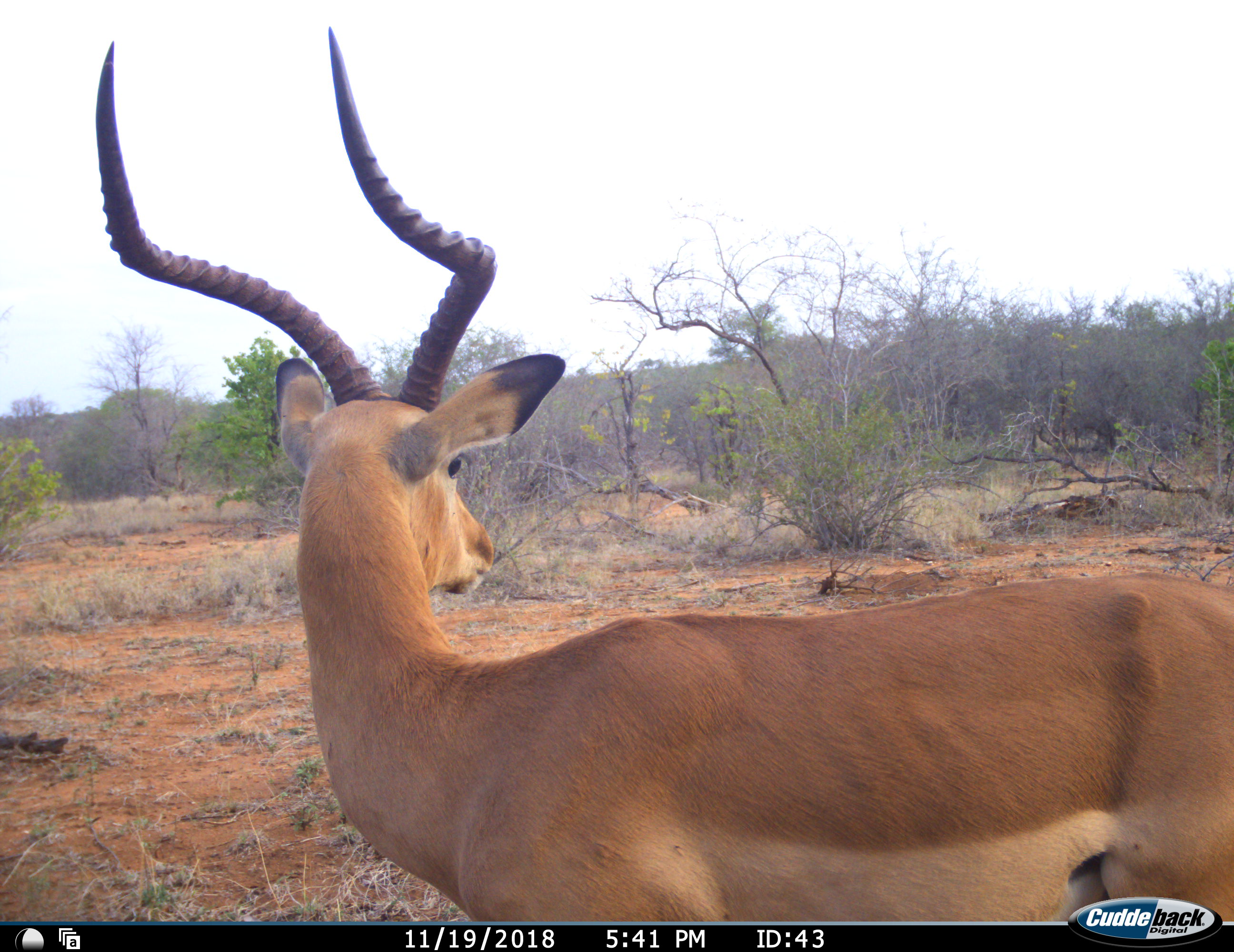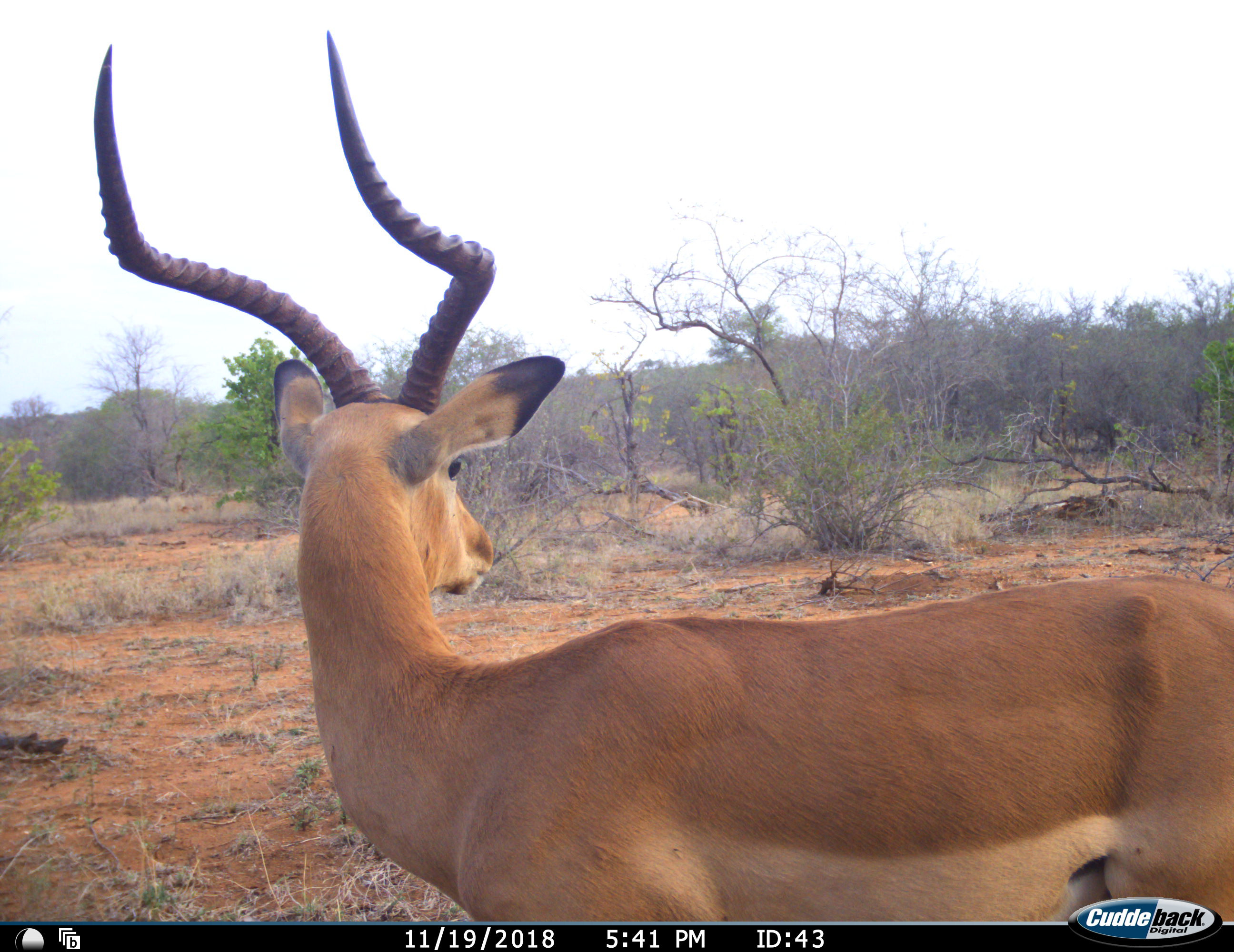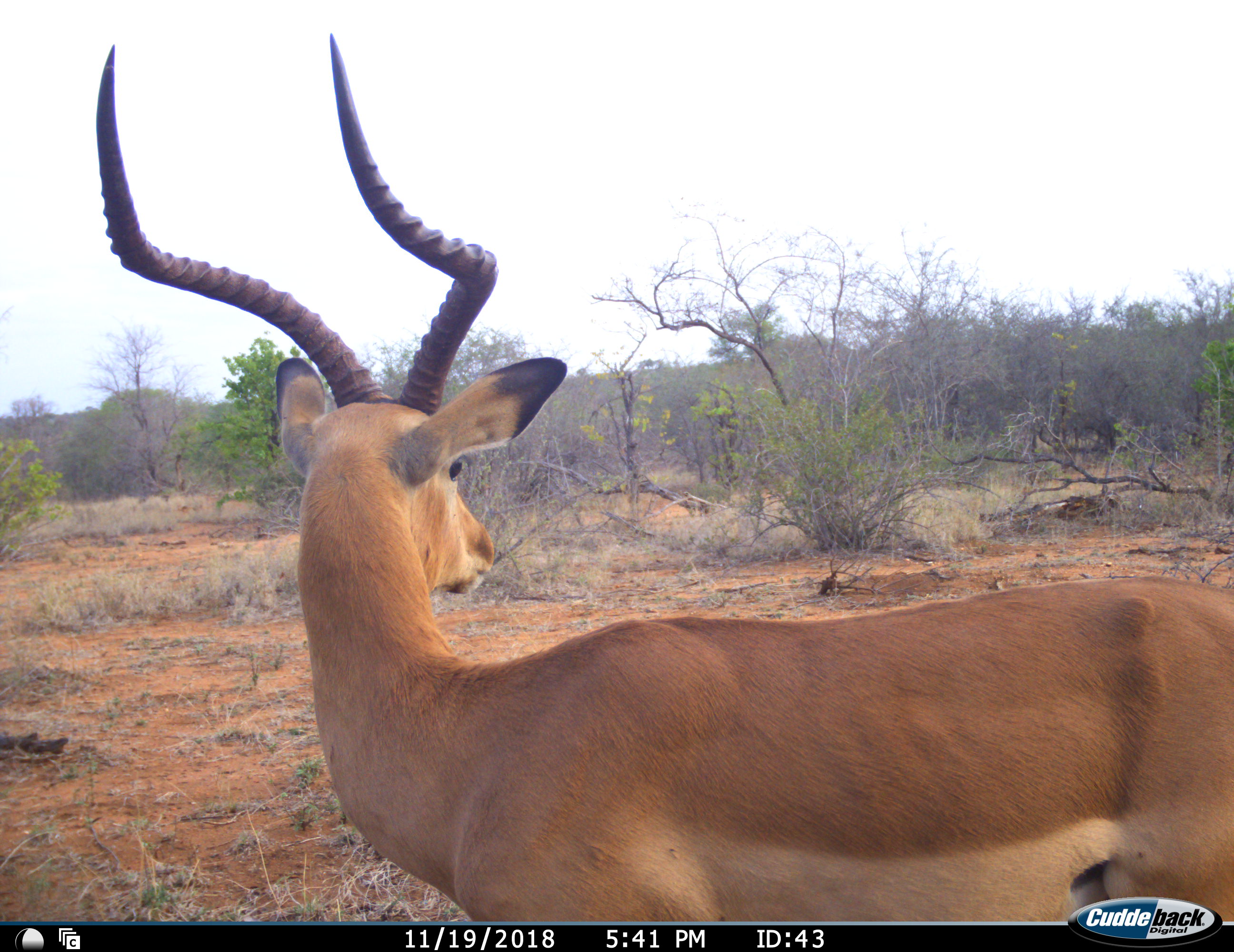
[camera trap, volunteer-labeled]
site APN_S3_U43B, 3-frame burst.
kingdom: Animalia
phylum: Chordata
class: Mammalia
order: Artiodactyla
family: Bovidae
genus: Aepyceros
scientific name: Aepyceros melampus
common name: impala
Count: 1.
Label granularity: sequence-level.